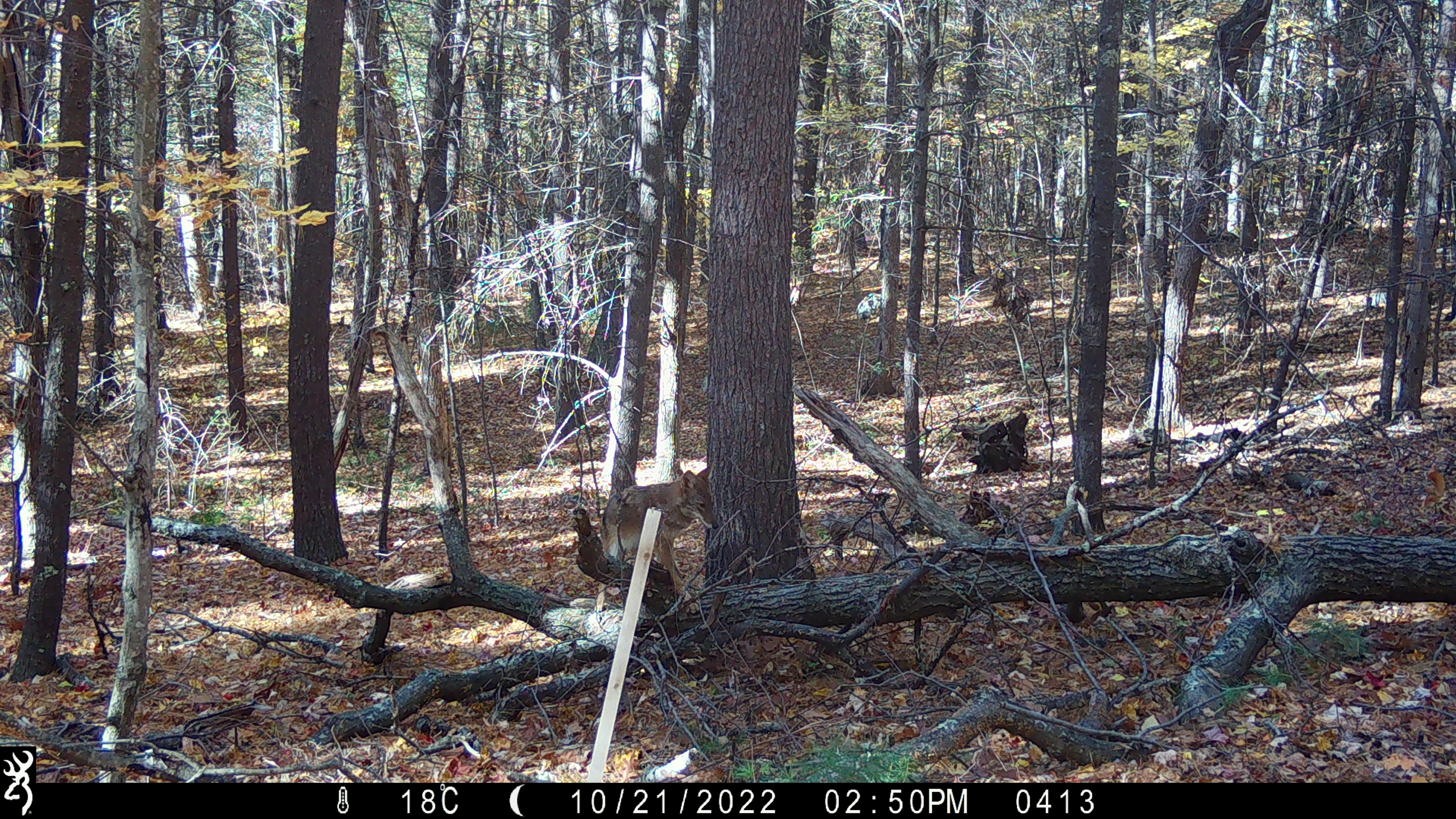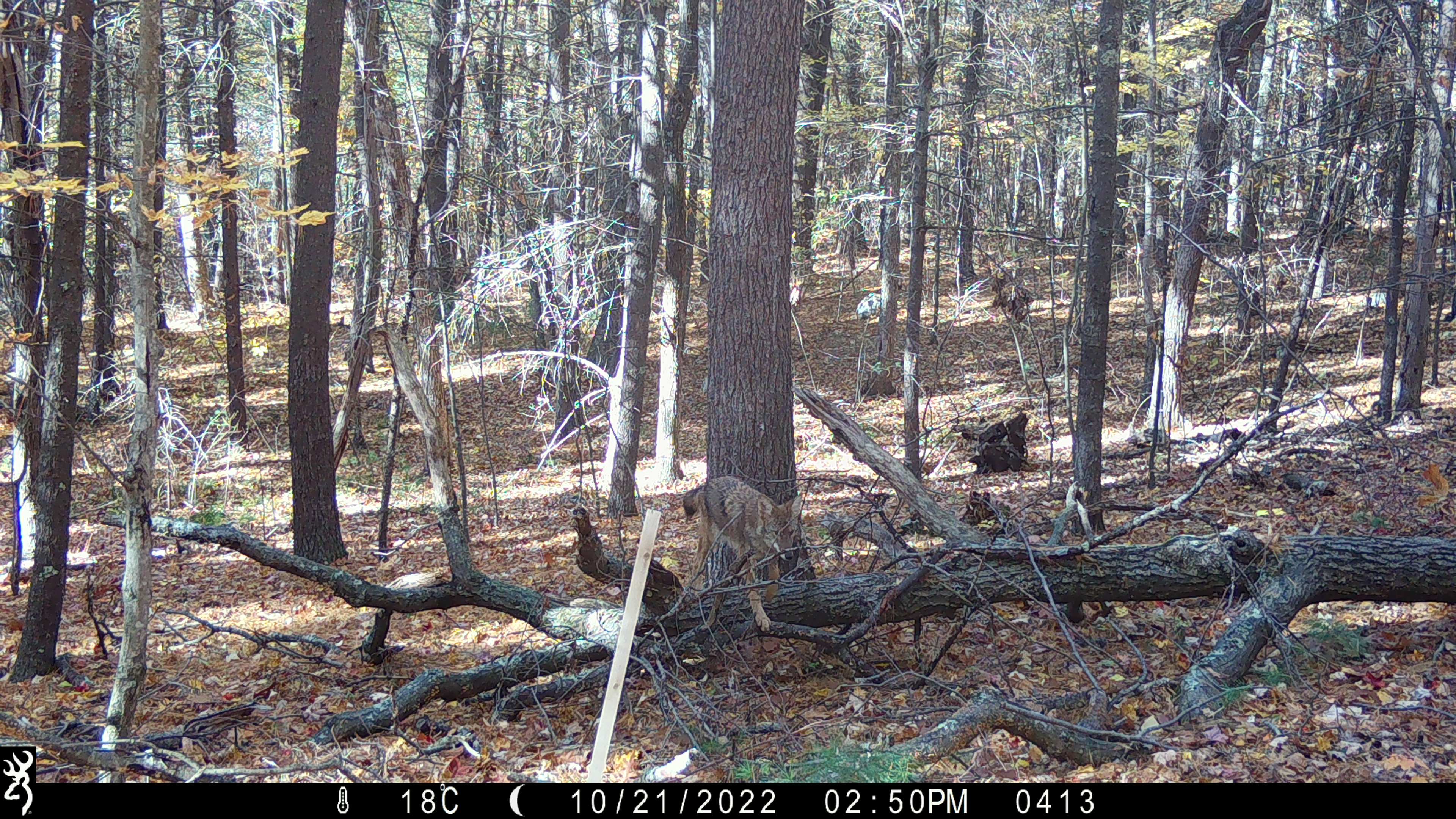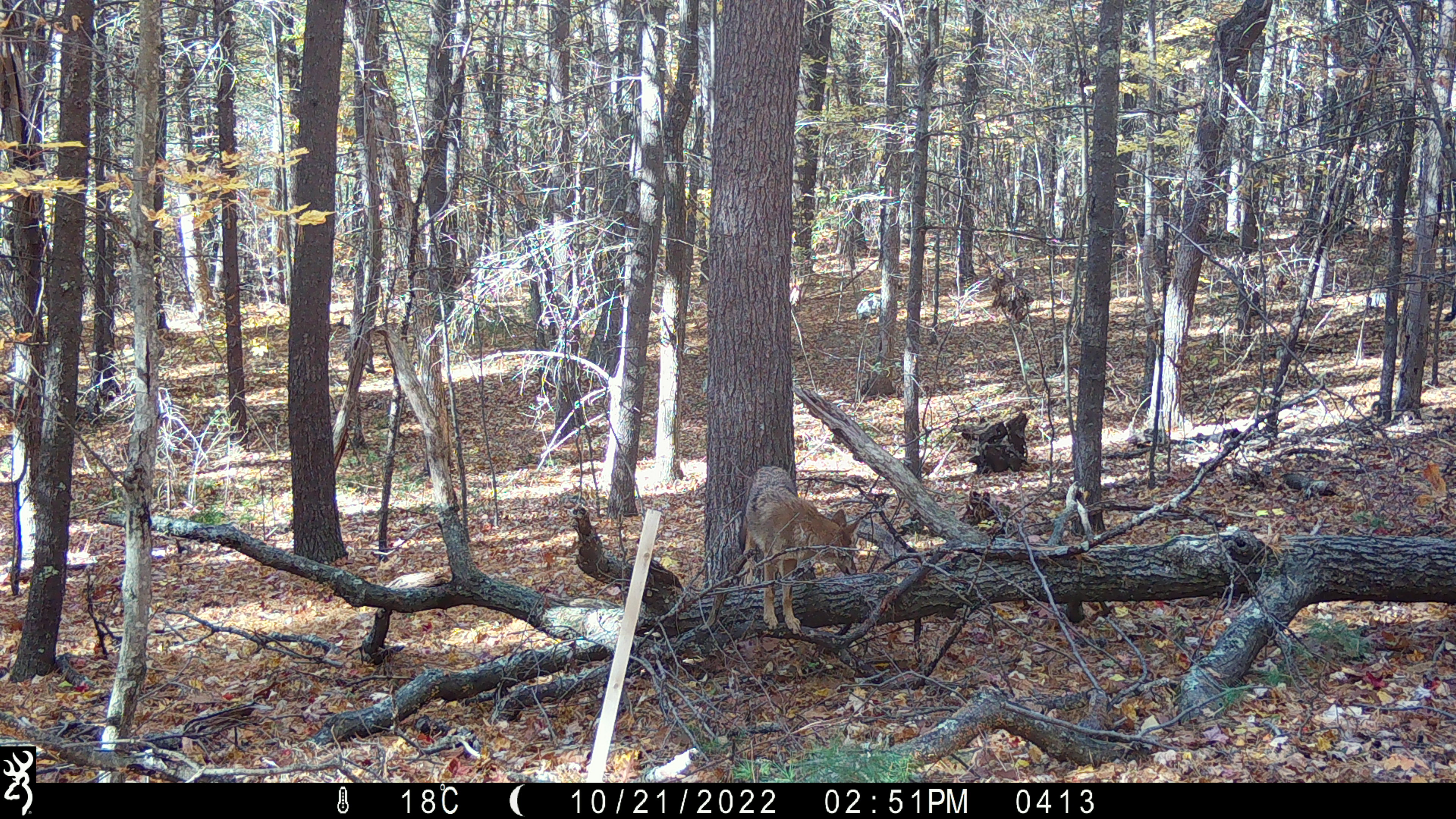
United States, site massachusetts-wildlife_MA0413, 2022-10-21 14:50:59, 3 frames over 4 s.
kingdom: Animalia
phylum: Chordata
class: Mammalia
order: Carnivora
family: Canidae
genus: Canis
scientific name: Canis latrans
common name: coyote